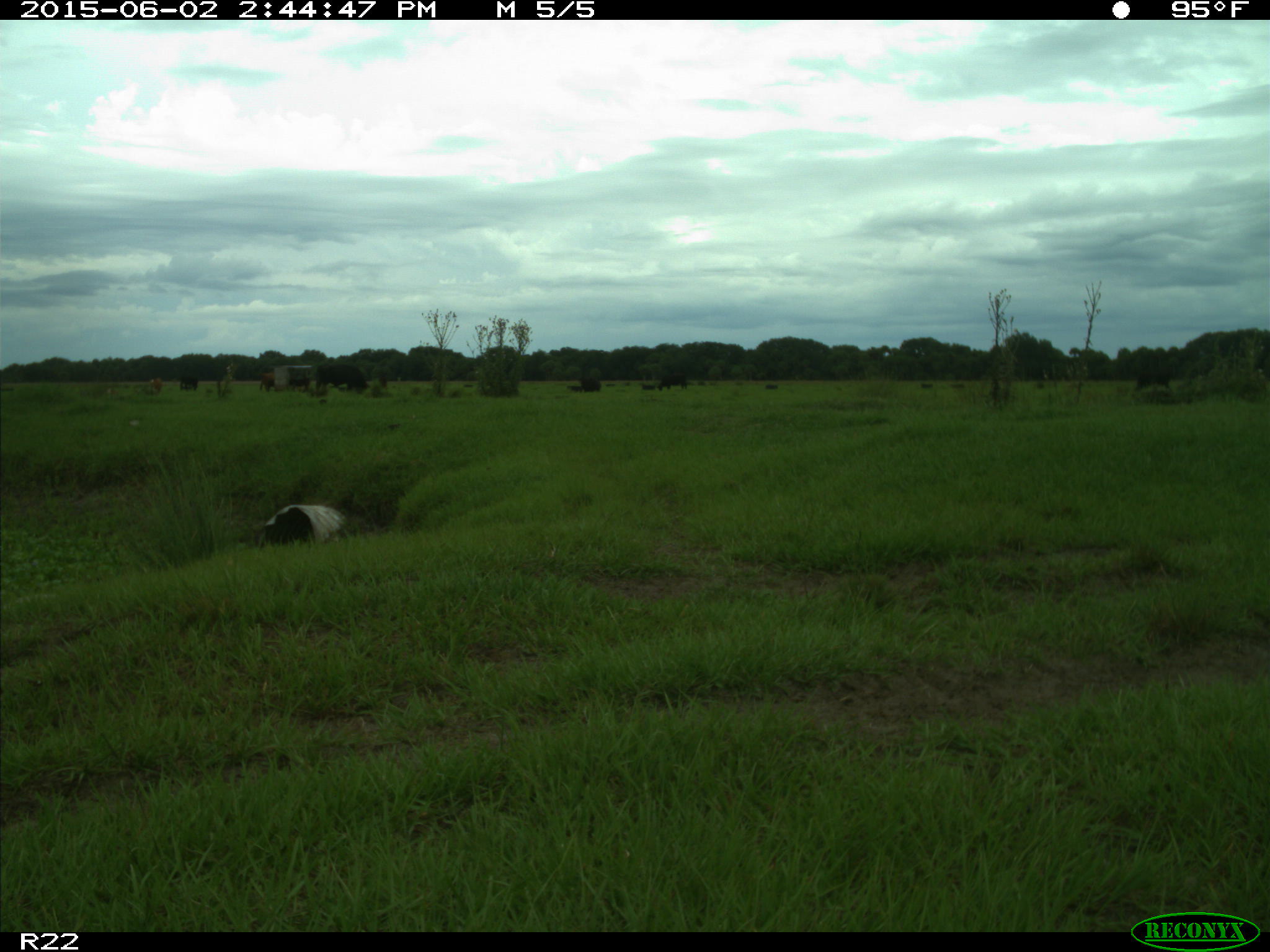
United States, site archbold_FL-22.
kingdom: Animalia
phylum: Chordata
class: Mammalia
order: Artiodactyla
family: Bovidae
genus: Bos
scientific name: Bos taurus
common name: domestic cow